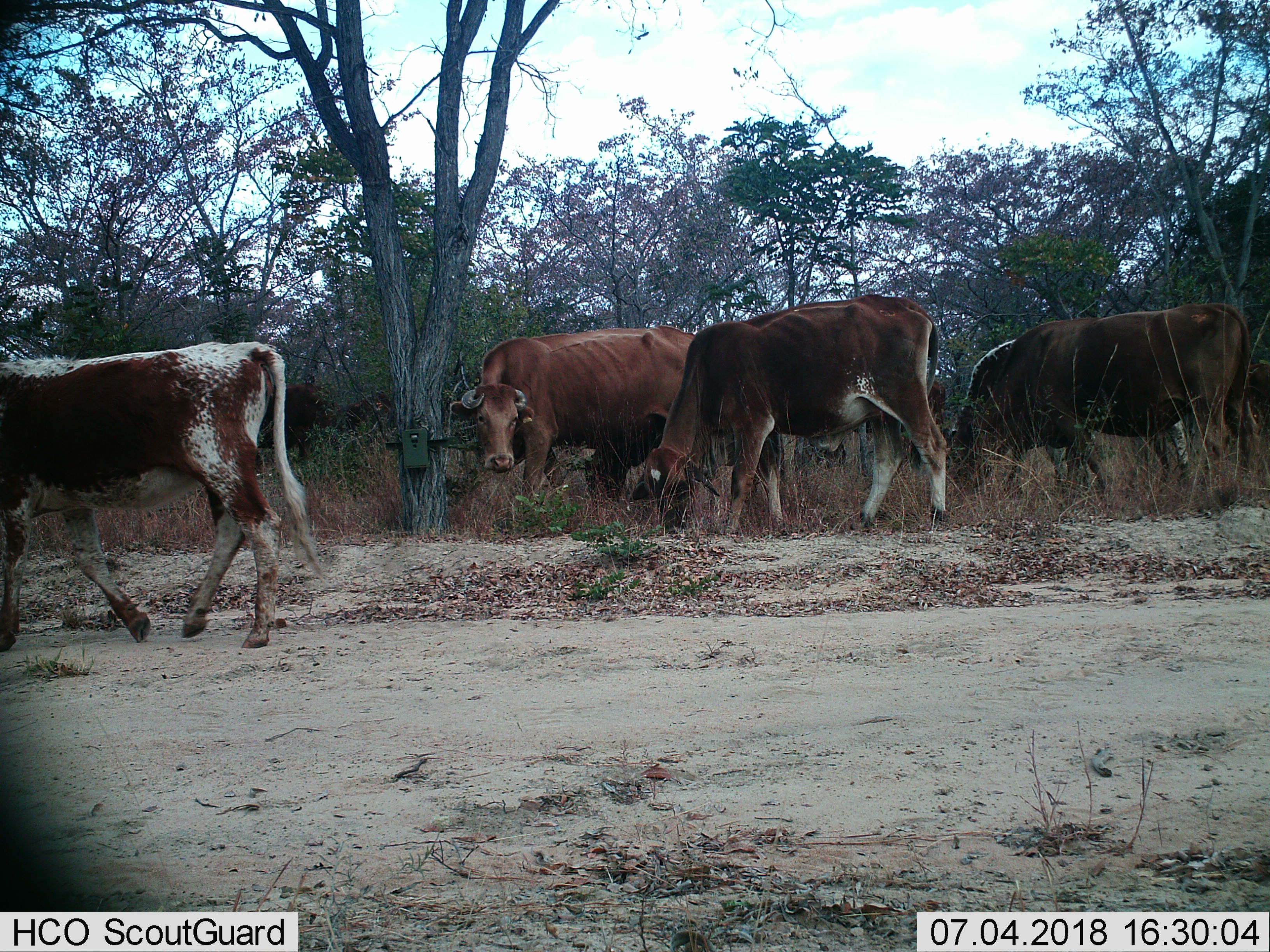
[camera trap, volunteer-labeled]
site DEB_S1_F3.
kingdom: Animalia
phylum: Chordata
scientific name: Vertebrata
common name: domestic animal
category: domesticanimal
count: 5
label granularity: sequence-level